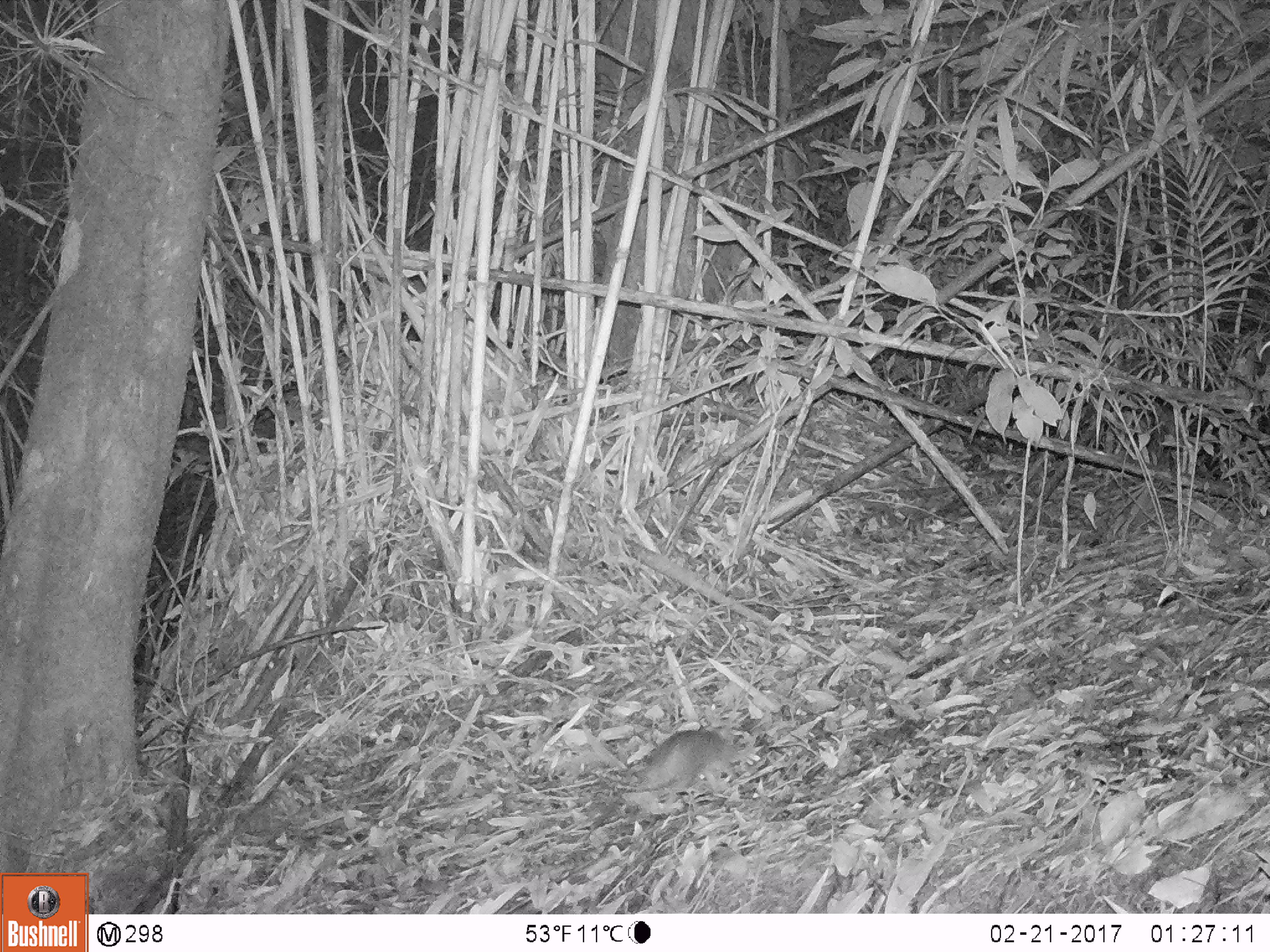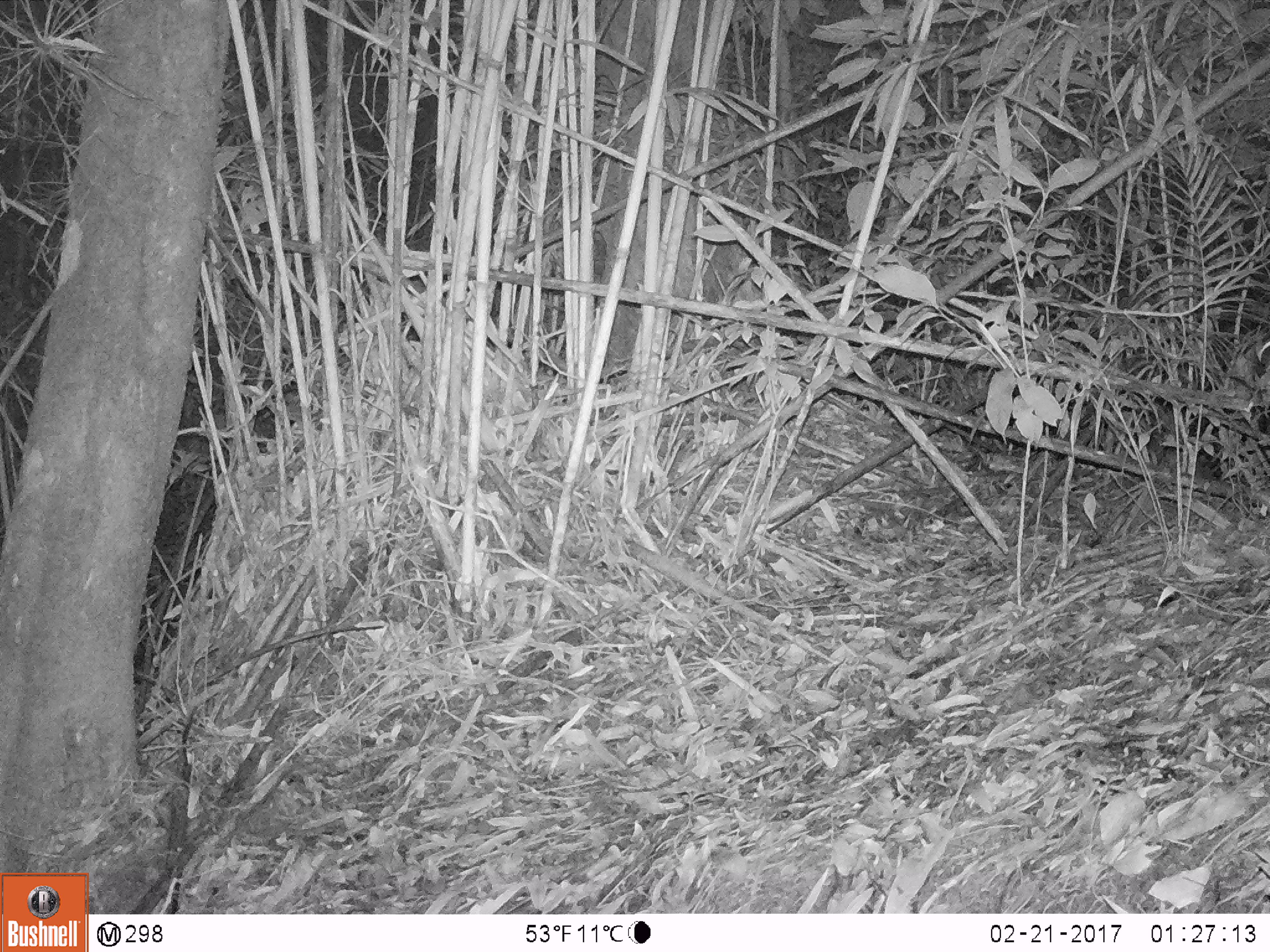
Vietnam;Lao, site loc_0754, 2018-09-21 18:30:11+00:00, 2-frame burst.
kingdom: Animalia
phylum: Chordata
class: Mammalia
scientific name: Mammalia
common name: mammal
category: unidentified small mammal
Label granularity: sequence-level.